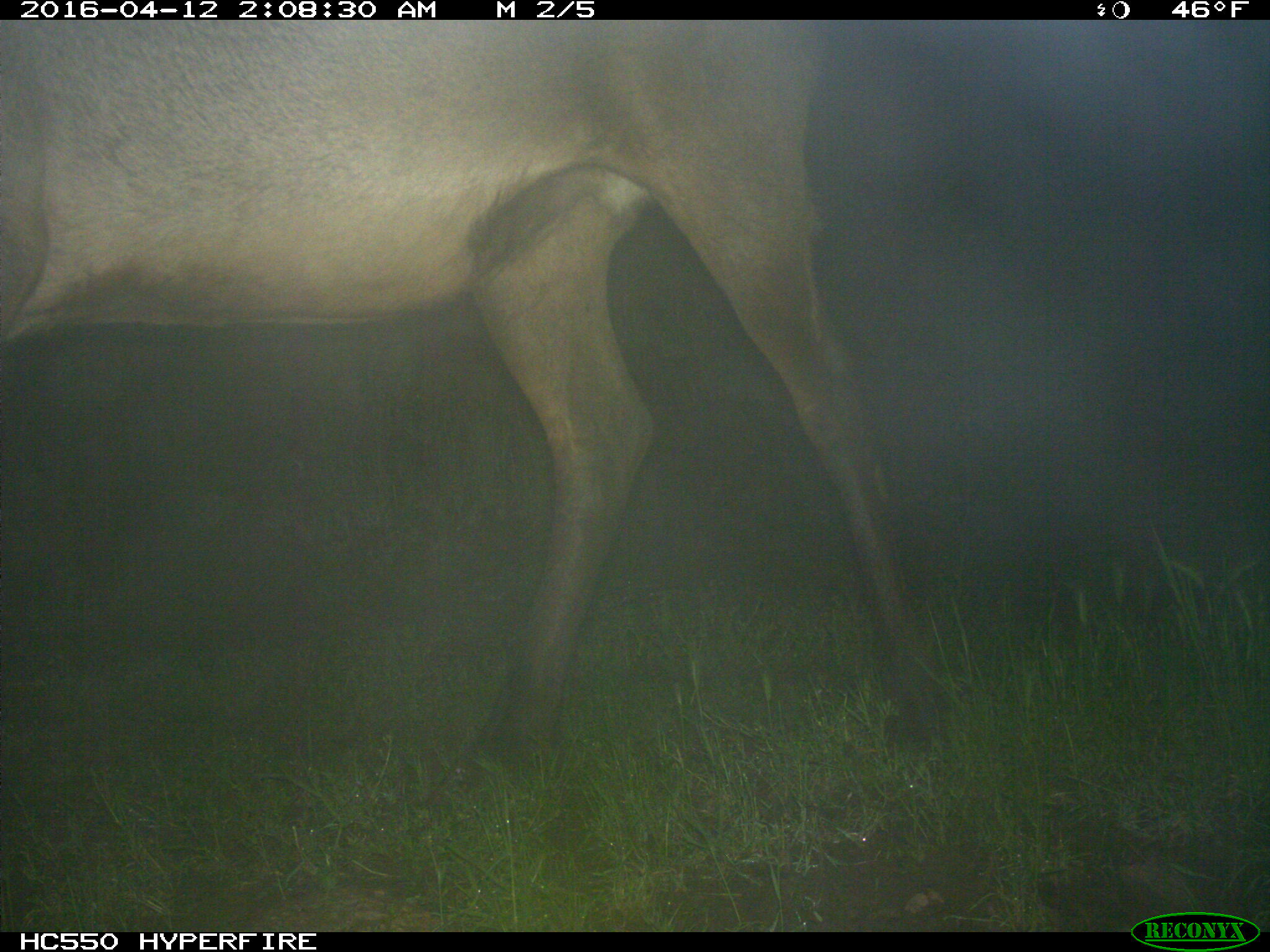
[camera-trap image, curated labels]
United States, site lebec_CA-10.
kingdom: Animalia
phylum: Chordata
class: Mammalia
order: Artiodactyla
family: Cervidae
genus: Cervus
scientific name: Cervus canadensis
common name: elk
Cervus canadensis (elk).